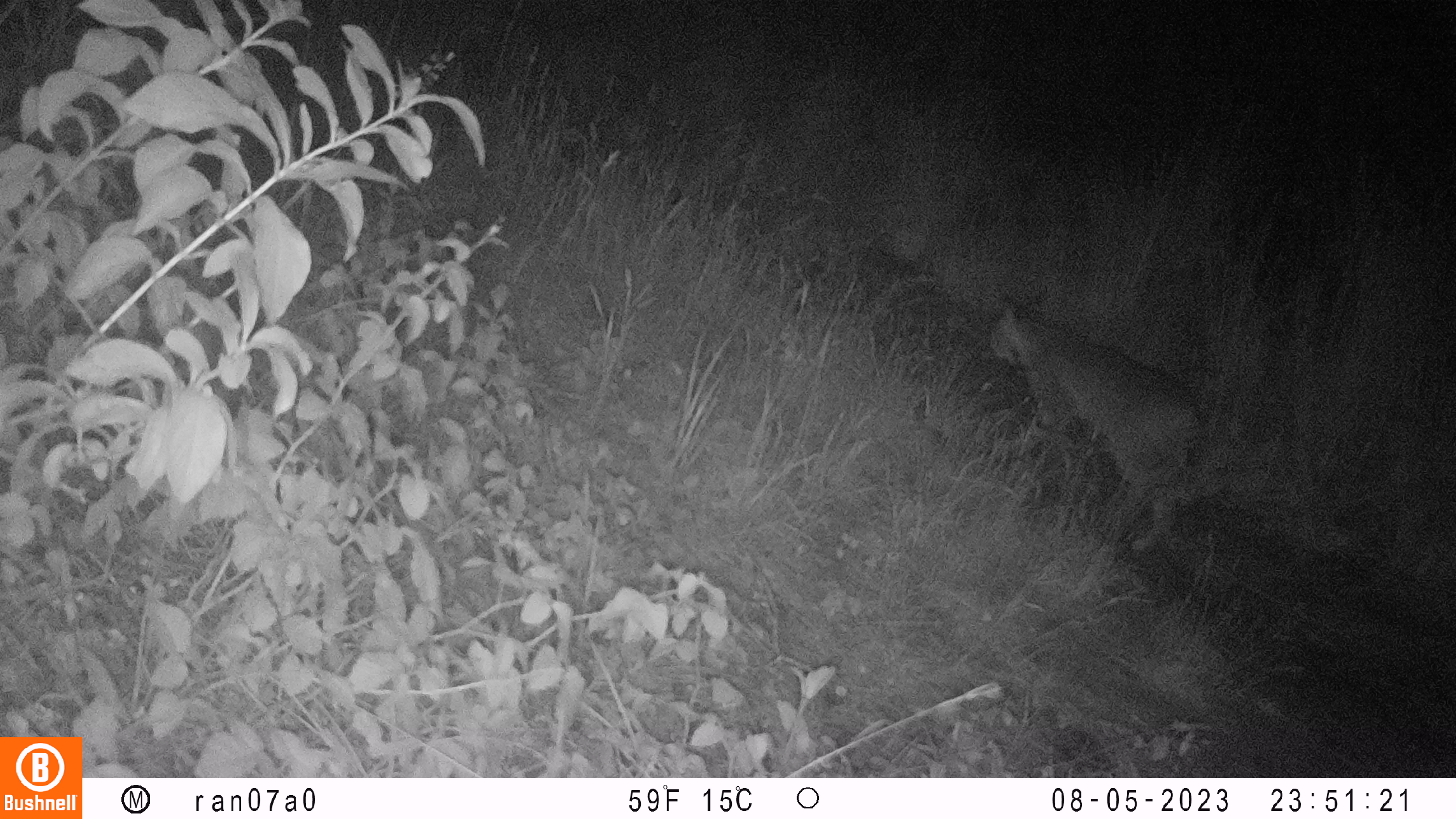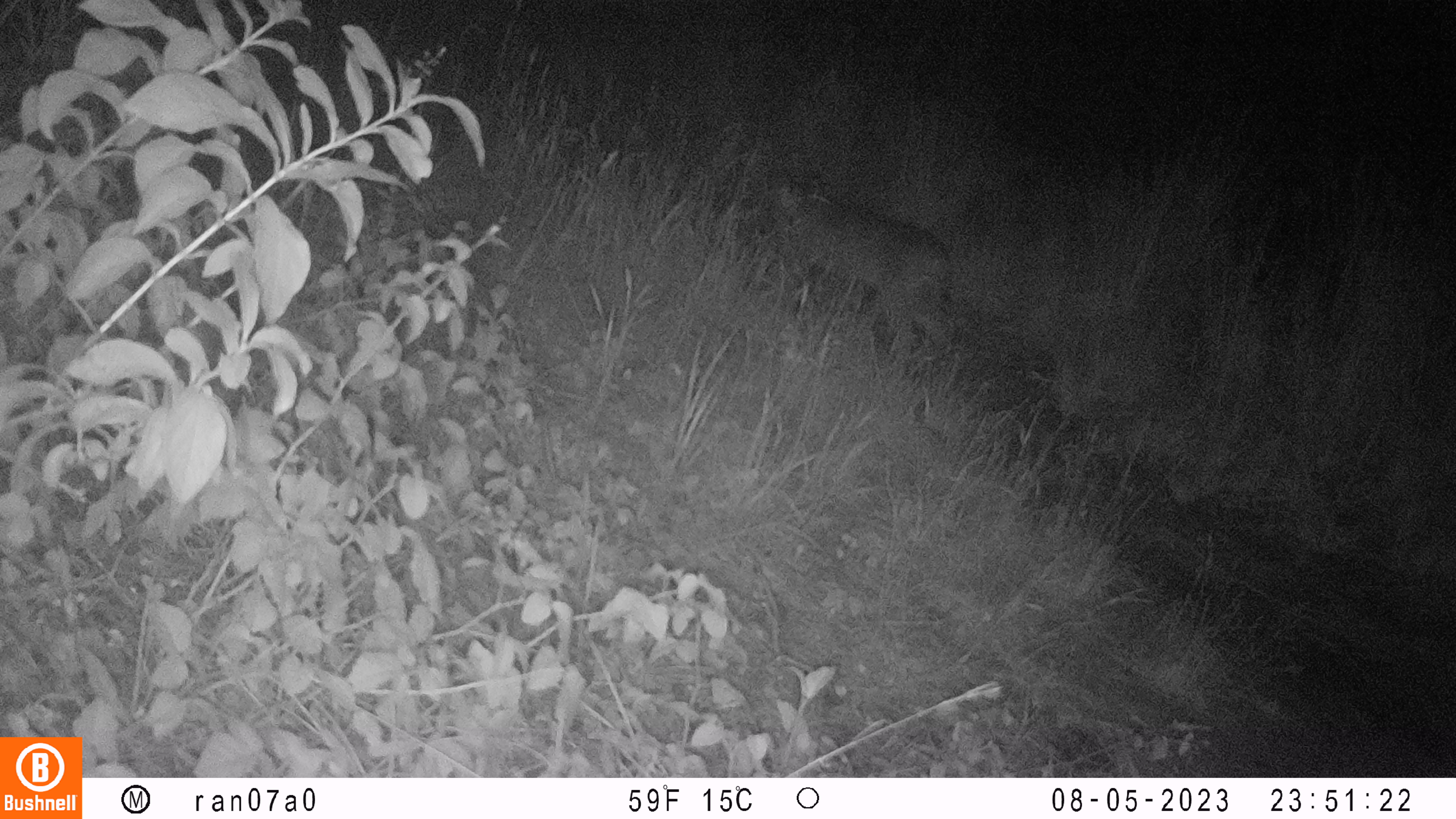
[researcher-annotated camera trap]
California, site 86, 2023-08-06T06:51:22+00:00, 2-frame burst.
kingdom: Animalia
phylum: Chordata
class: Mammalia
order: Carnivora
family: Felidae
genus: Lynx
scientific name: Lynx rufus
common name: bobcat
Bobcat (Lynx rufus).